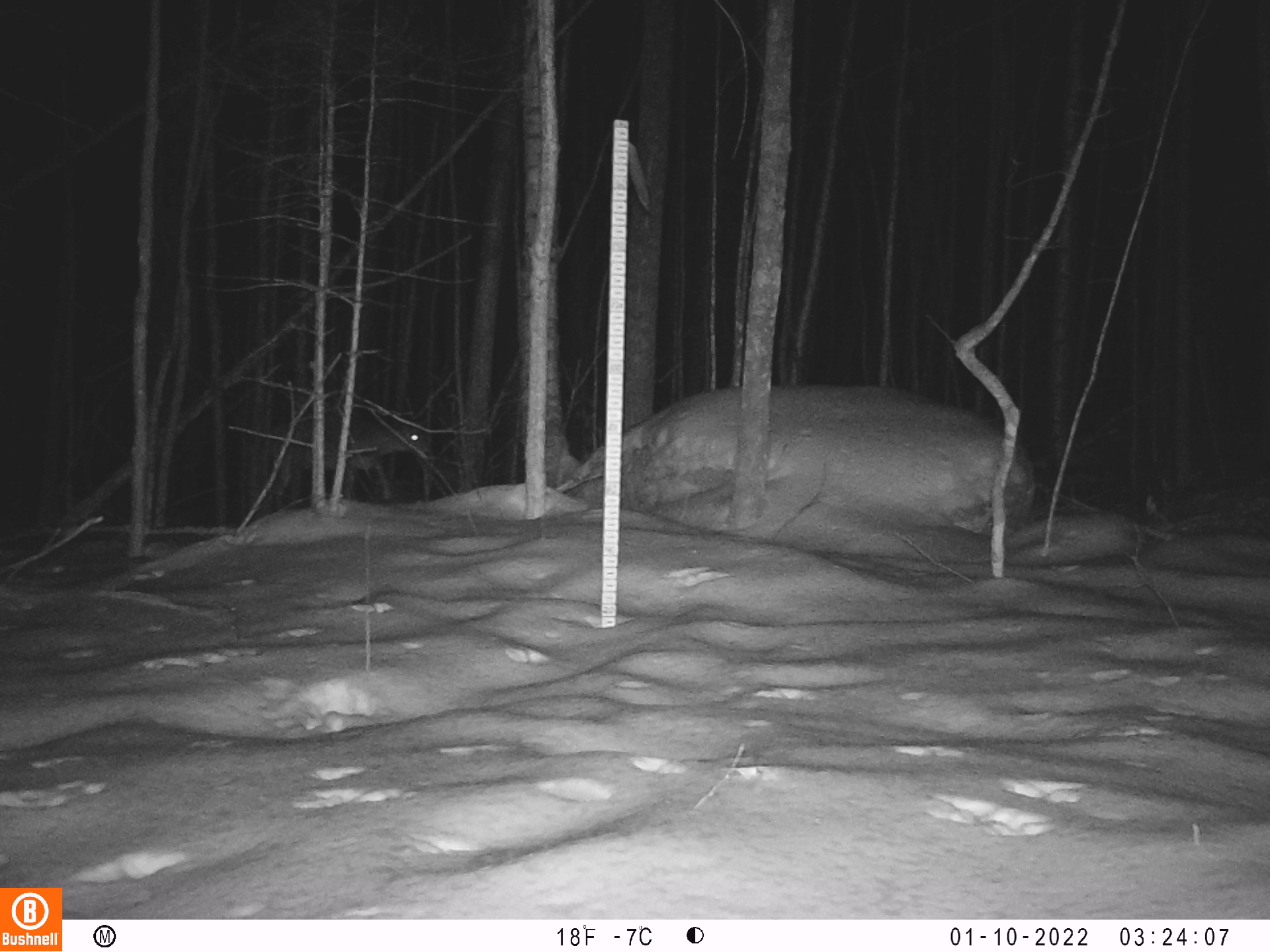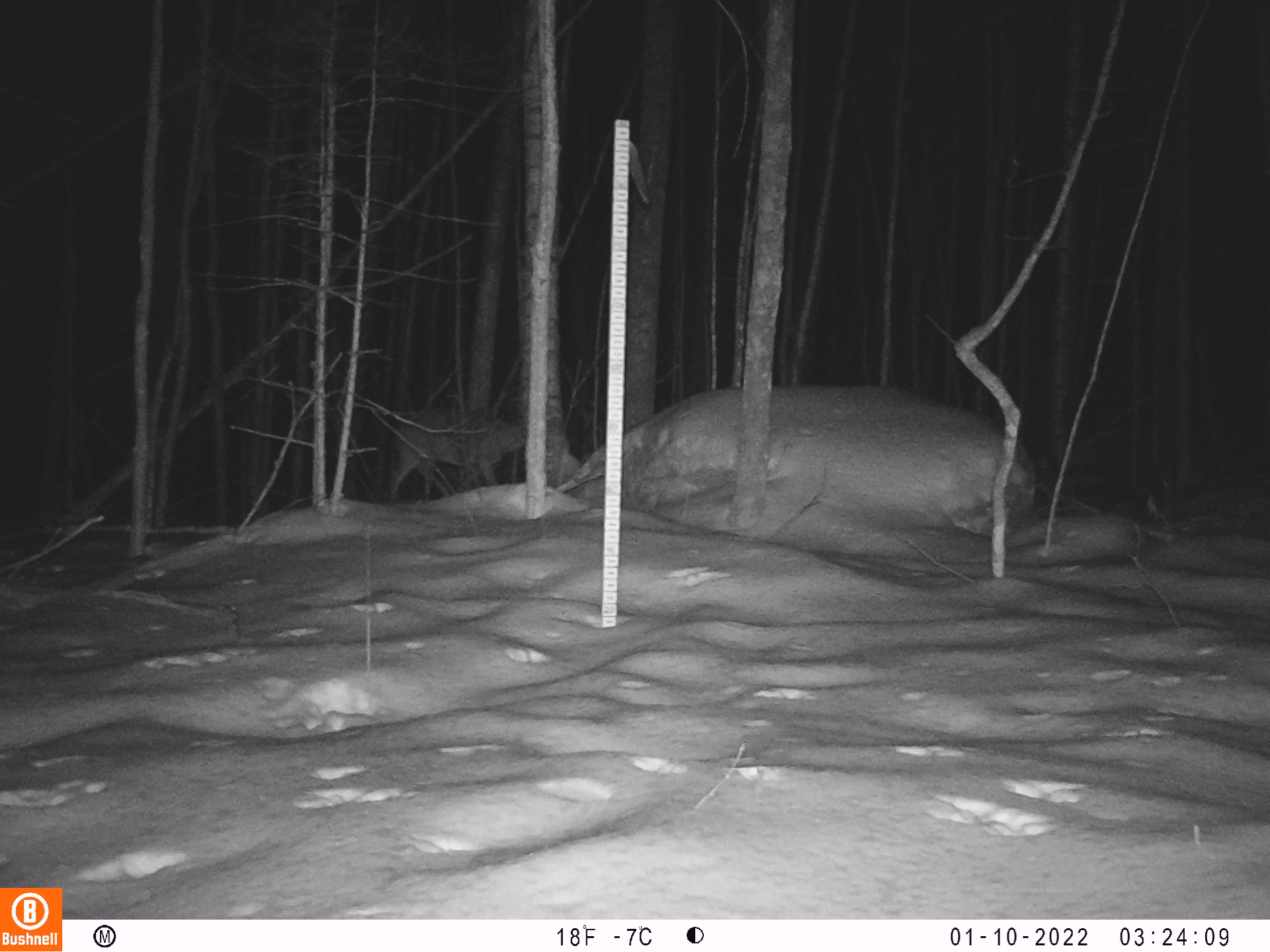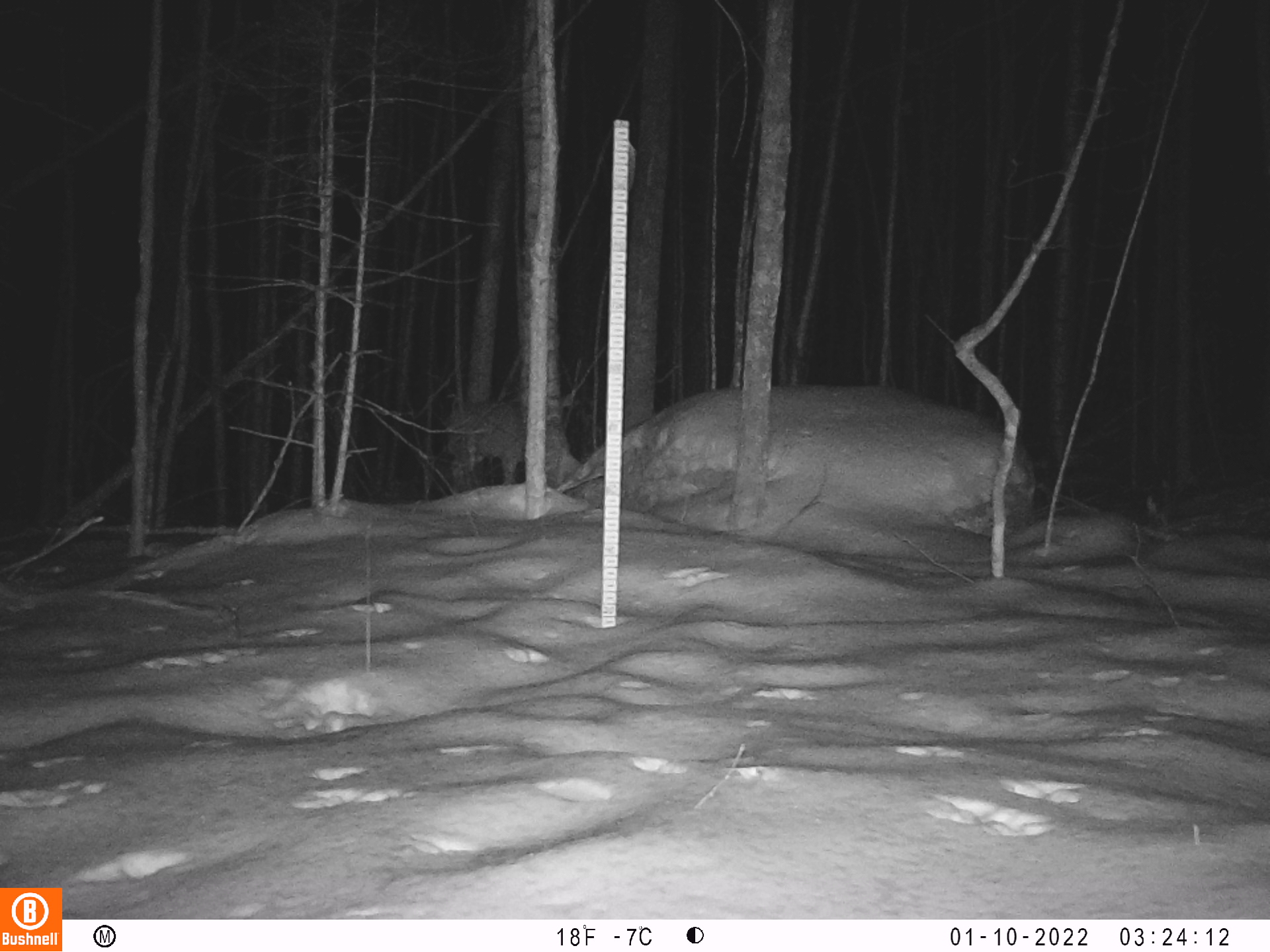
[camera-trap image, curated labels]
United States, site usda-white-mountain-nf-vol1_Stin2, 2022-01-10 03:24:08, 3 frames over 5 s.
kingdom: Animalia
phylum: Chordata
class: Mammalia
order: Artiodactyla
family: Cervidae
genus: Odocoileus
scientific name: Odocoileus virginianus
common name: white-tailed deer